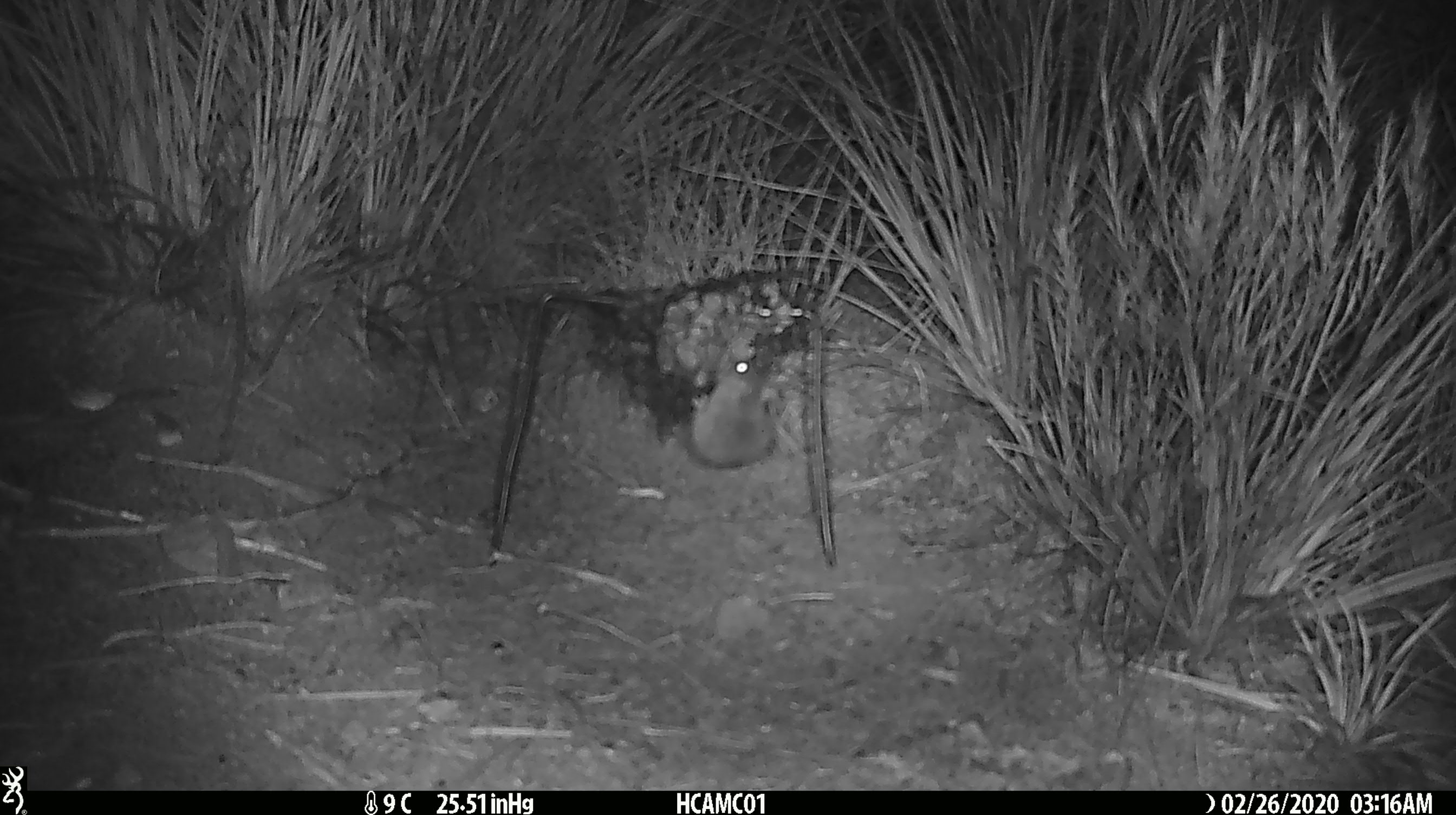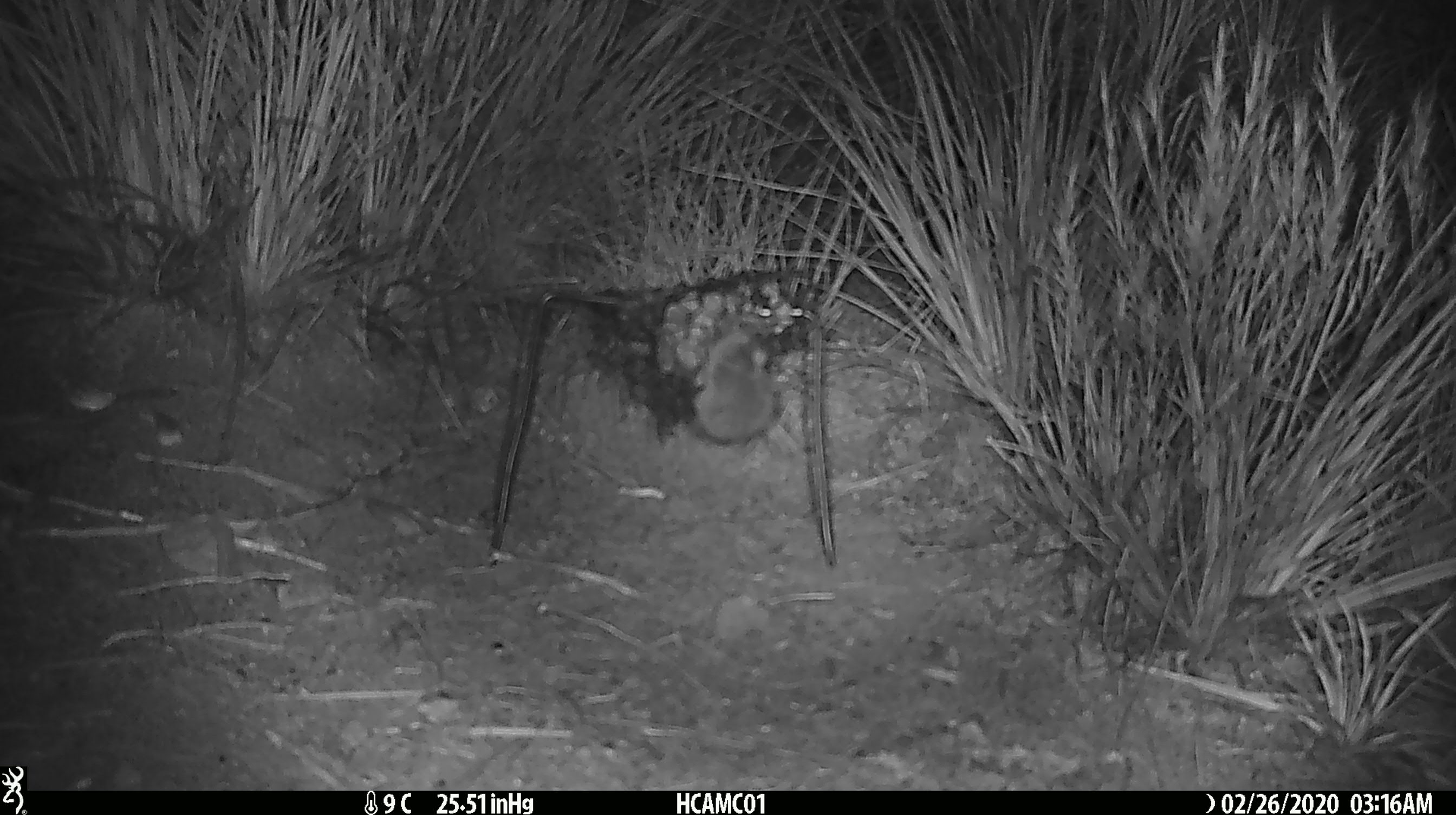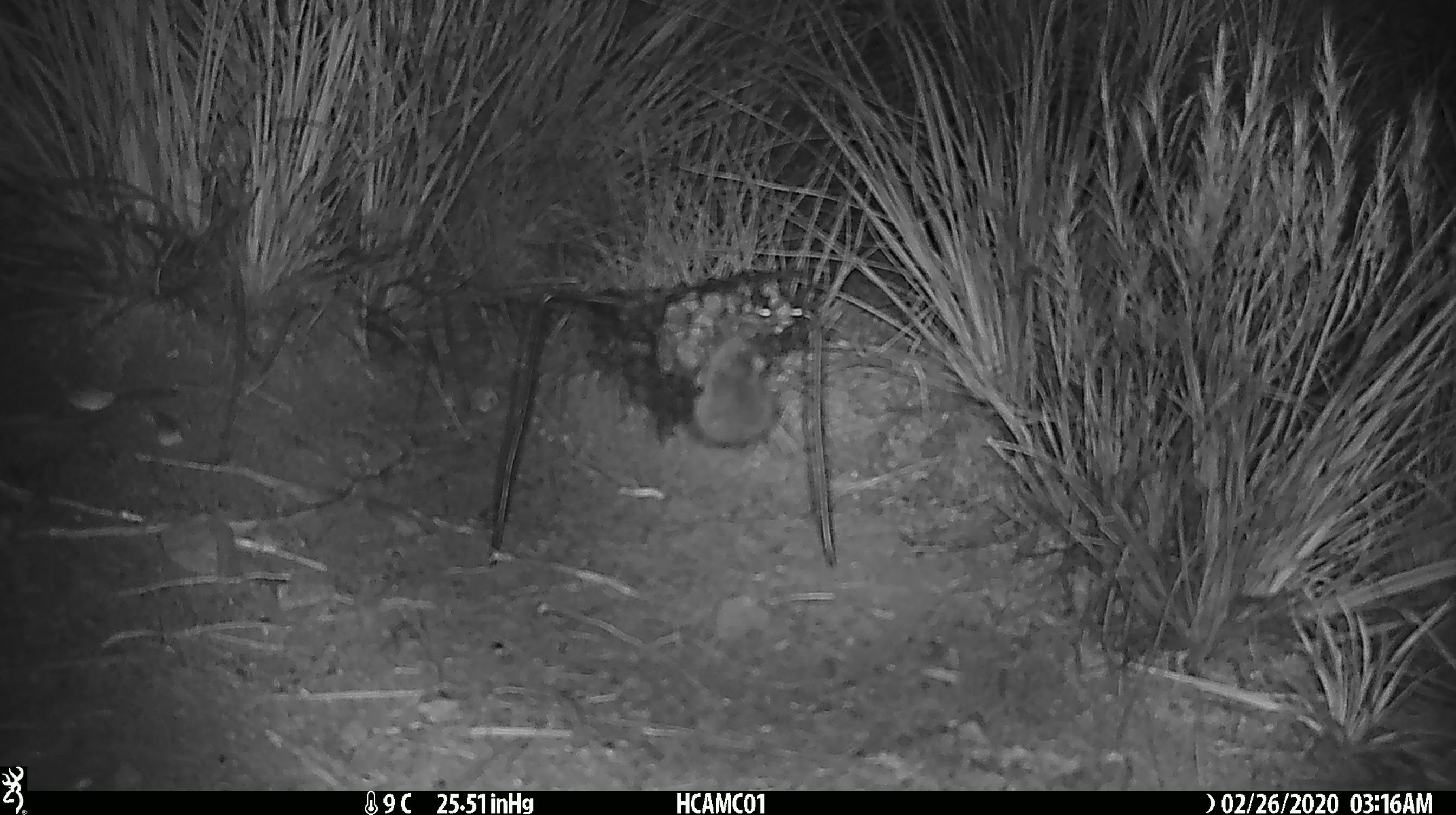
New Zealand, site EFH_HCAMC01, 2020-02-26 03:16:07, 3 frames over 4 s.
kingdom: Animalia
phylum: Chordata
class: Mammalia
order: Rodentia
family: Muridae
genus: Mus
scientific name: Mus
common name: mouse